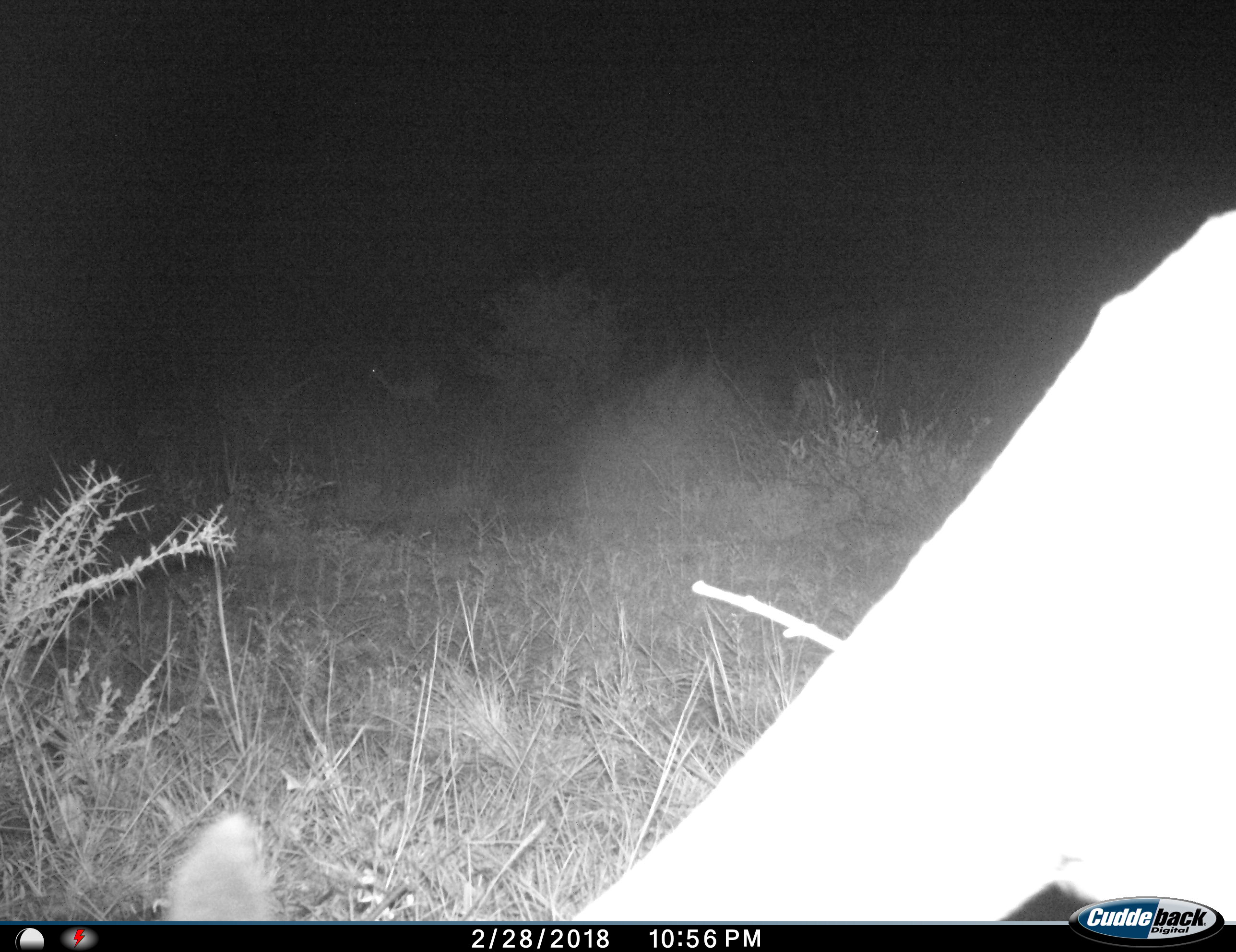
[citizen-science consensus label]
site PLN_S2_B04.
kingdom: Animalia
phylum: Chordata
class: Mammalia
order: Artiodactyla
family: Bovidae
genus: Aepyceros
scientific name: Aepyceros melampus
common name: impala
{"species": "impala (Aepyceros melampus)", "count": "1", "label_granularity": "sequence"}